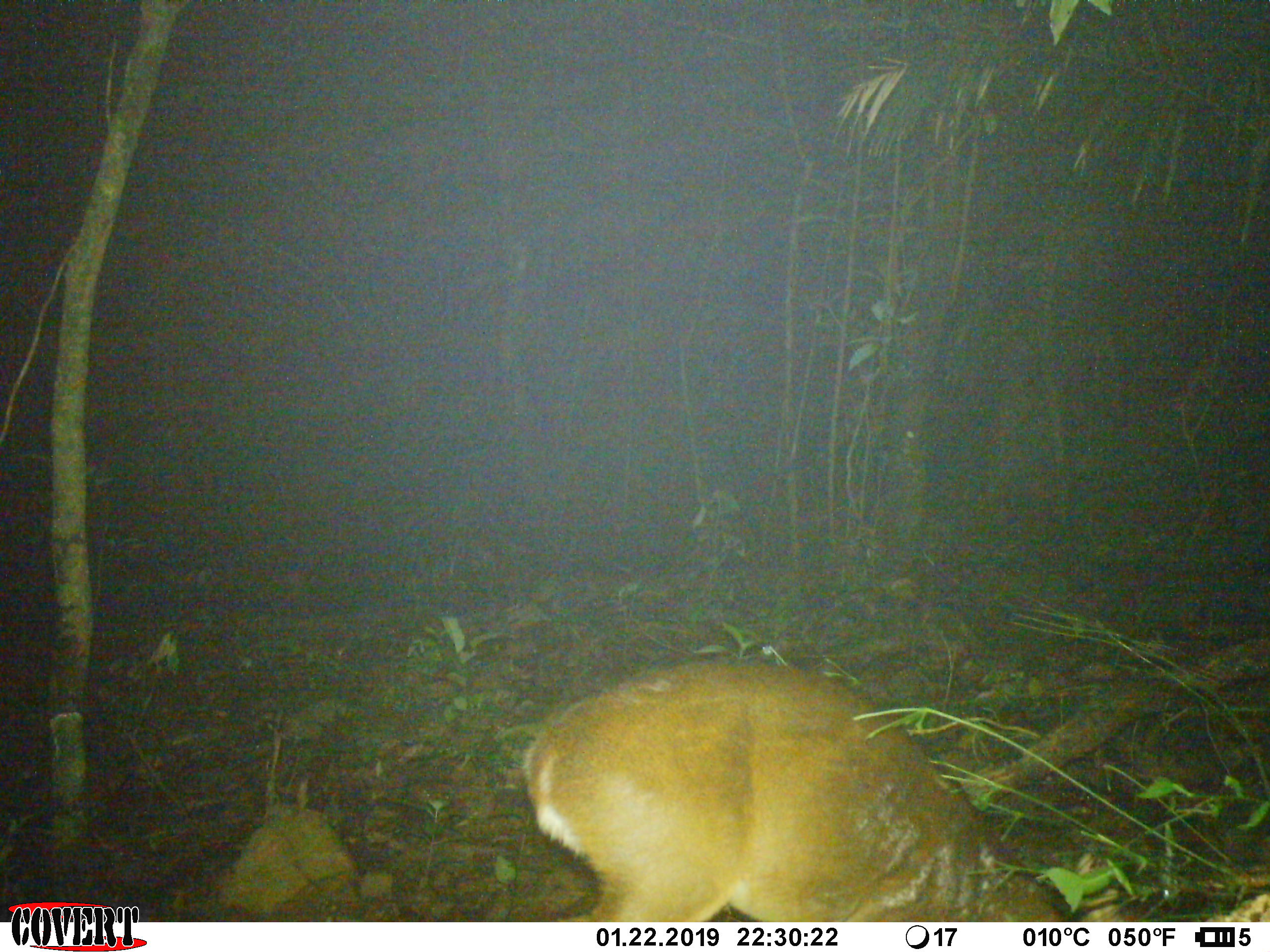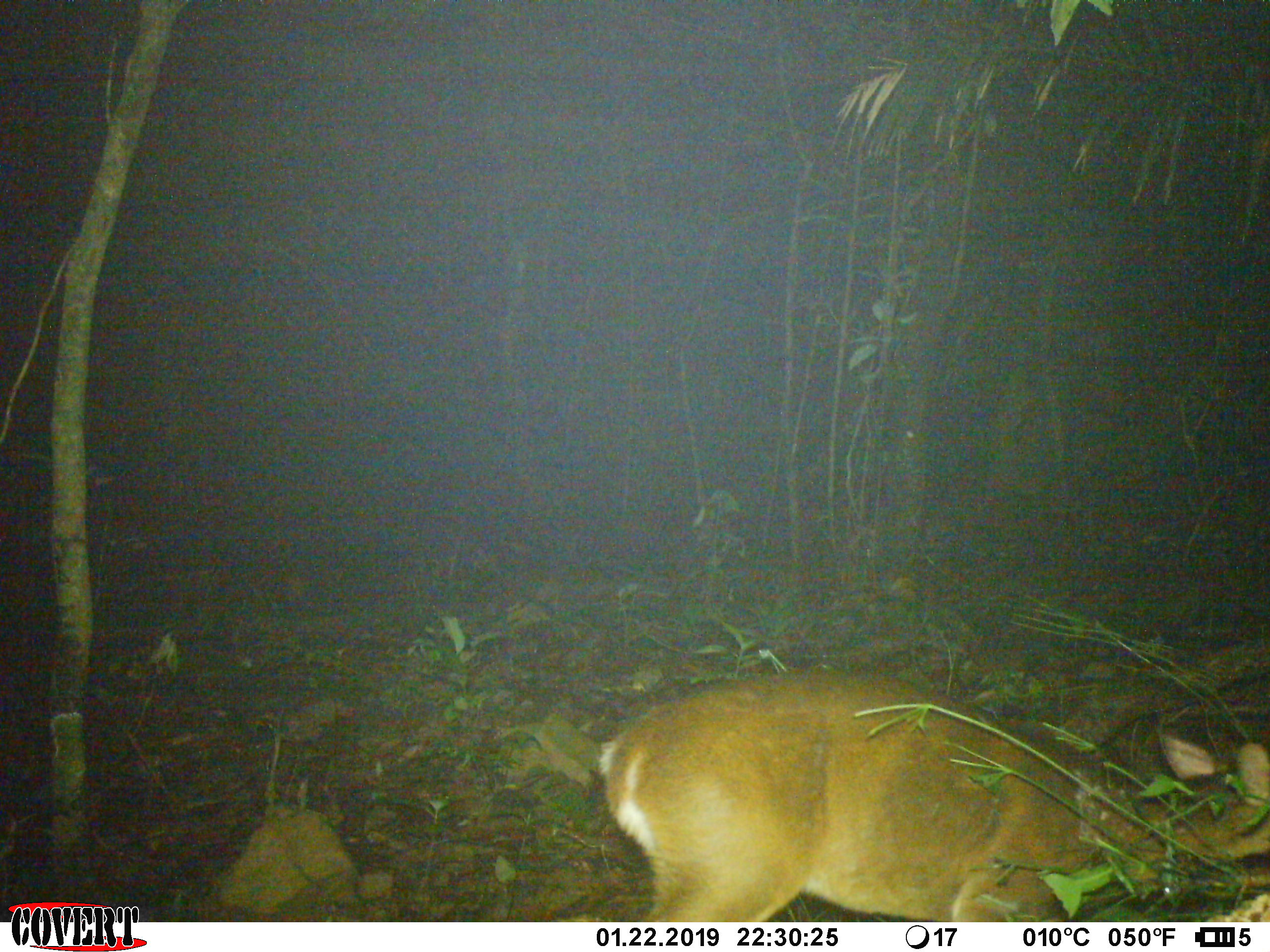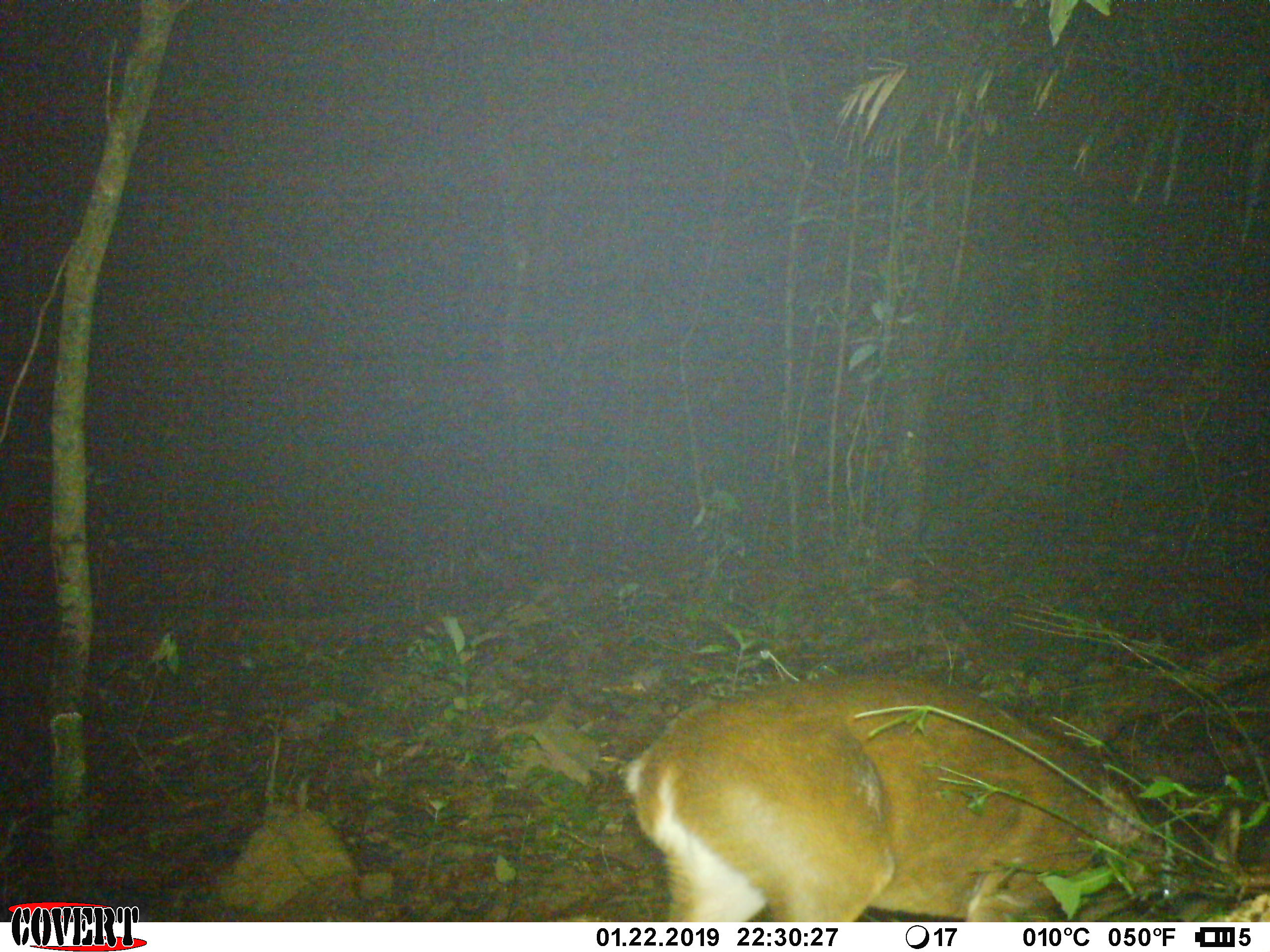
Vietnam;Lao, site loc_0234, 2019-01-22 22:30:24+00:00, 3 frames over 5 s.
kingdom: Animalia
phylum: Chordata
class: Mammalia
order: Artiodactyla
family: Cervidae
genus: Muntiacus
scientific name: Muntiacus vuquangensis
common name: large-antlered muntjac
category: large antlered muntjac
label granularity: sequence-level